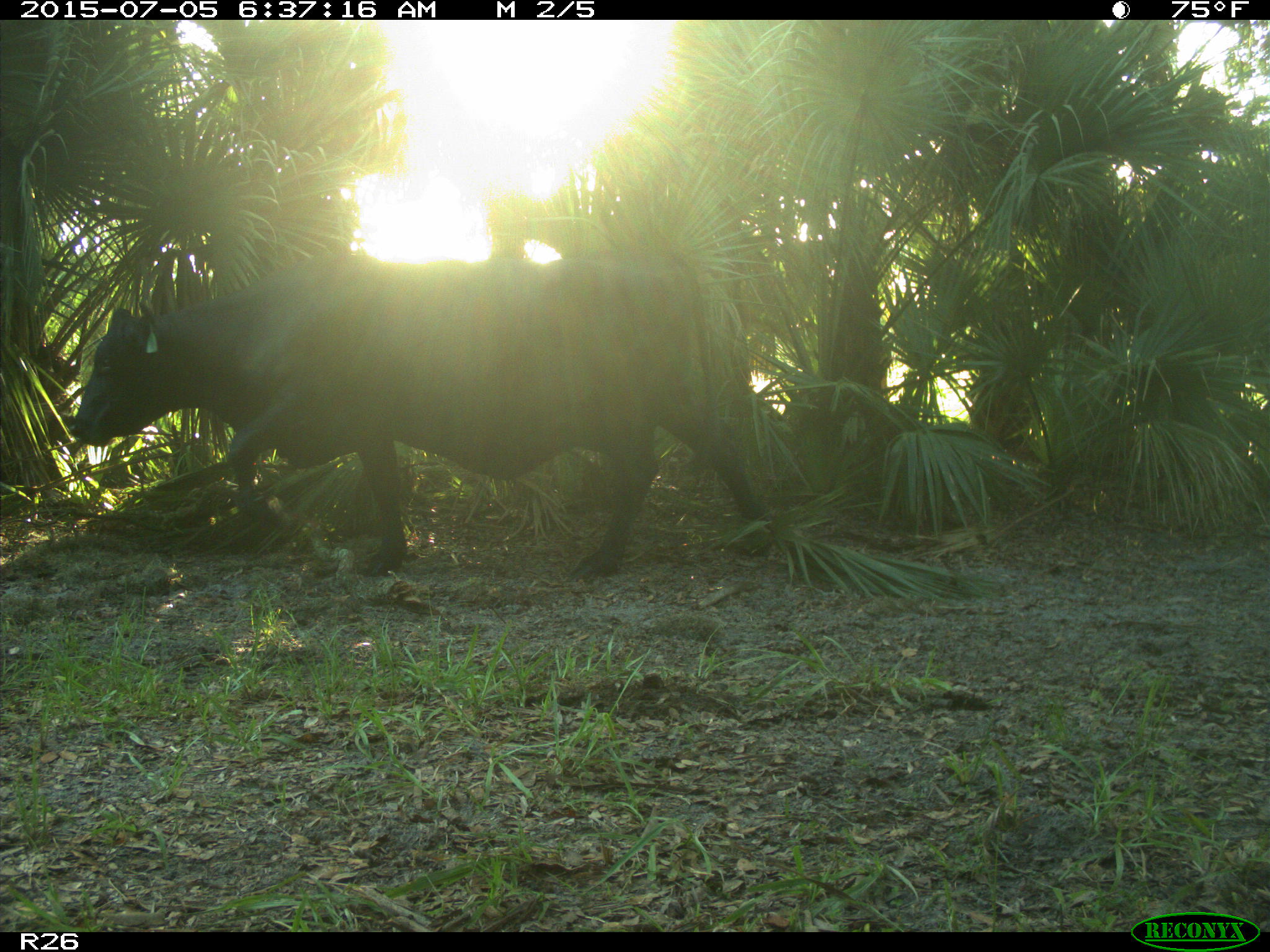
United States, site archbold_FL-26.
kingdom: Animalia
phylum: Chordata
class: Mammalia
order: Artiodactyla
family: Bovidae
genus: Bos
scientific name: Bos taurus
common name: domestic cow